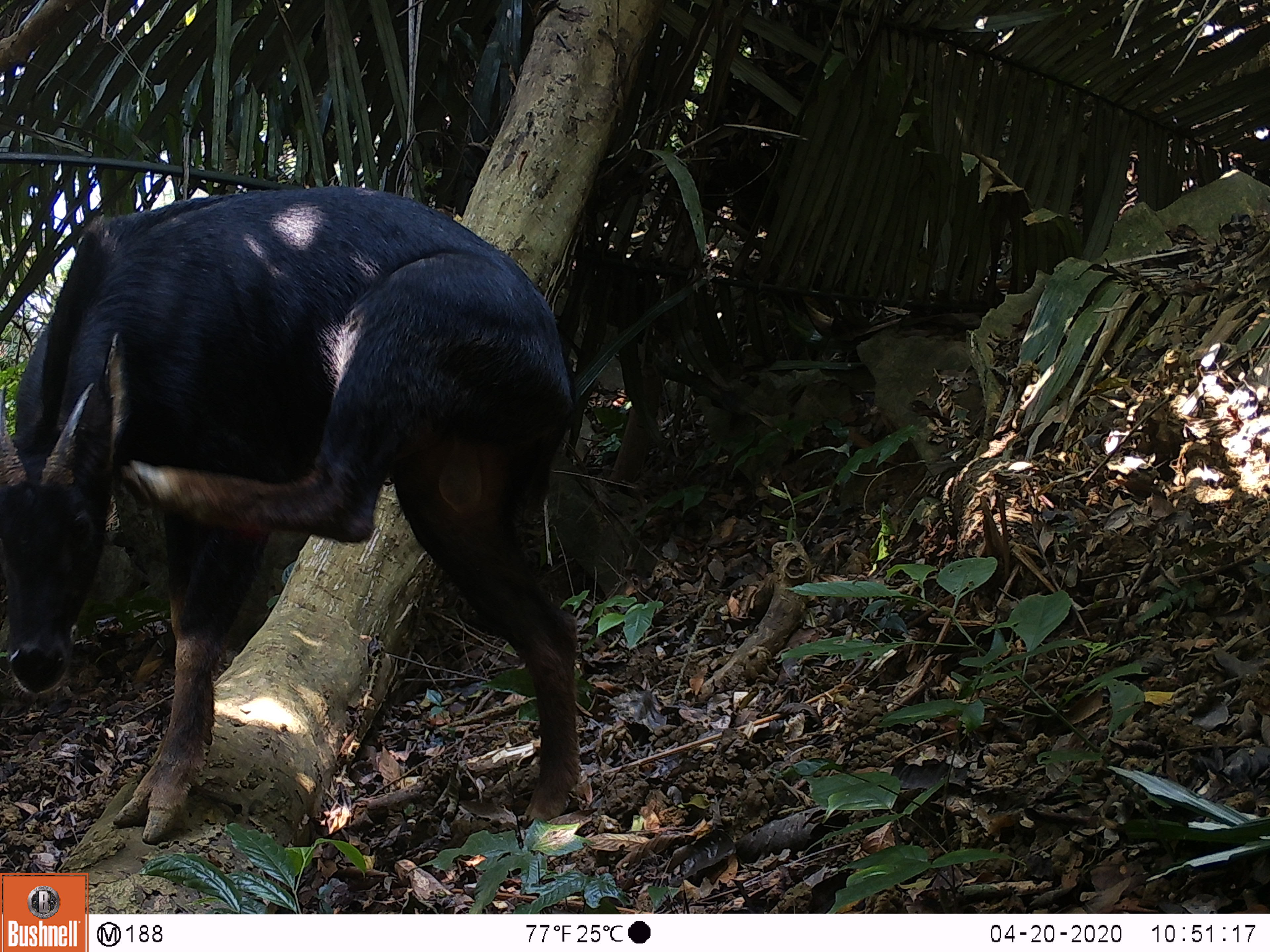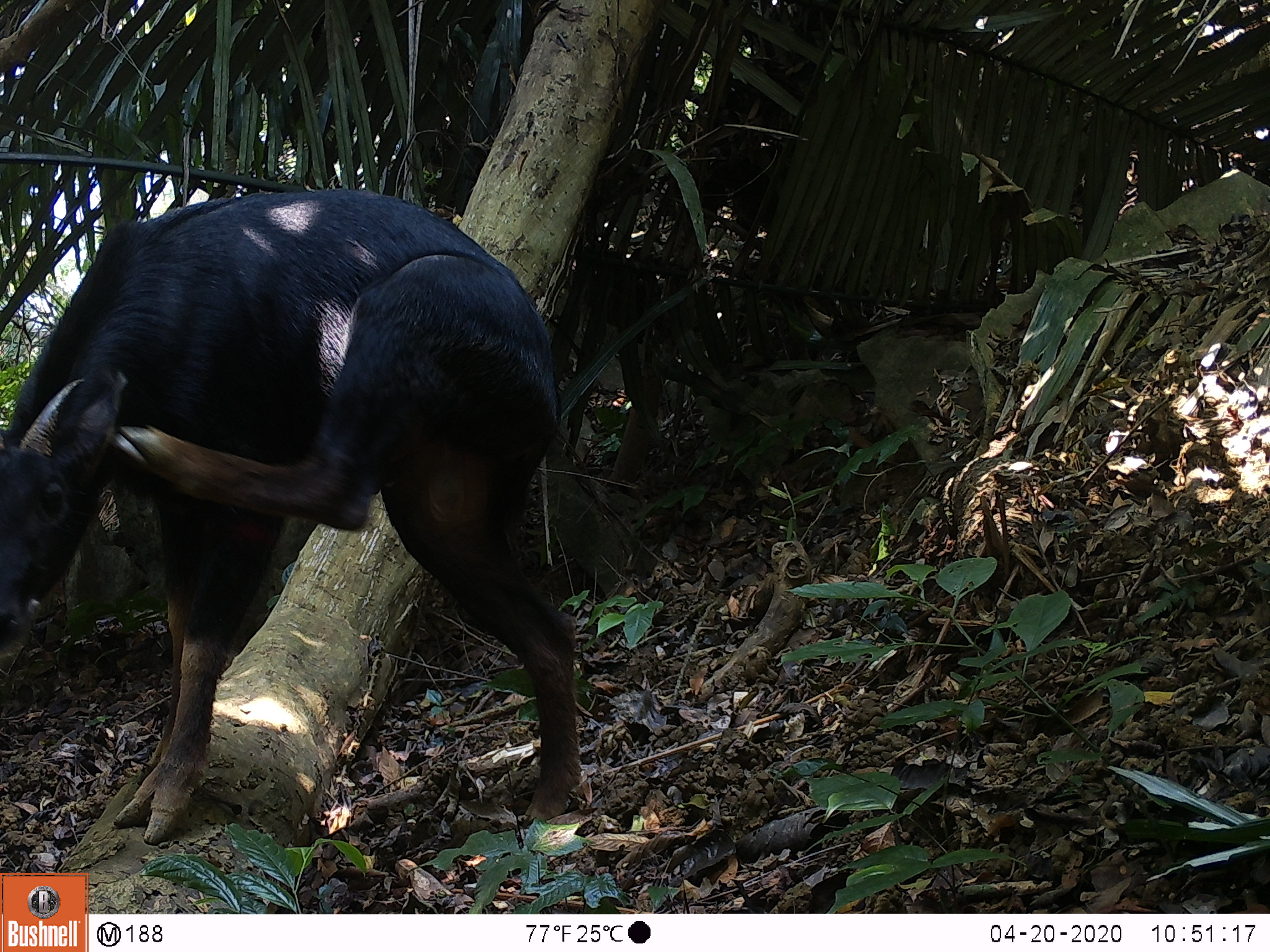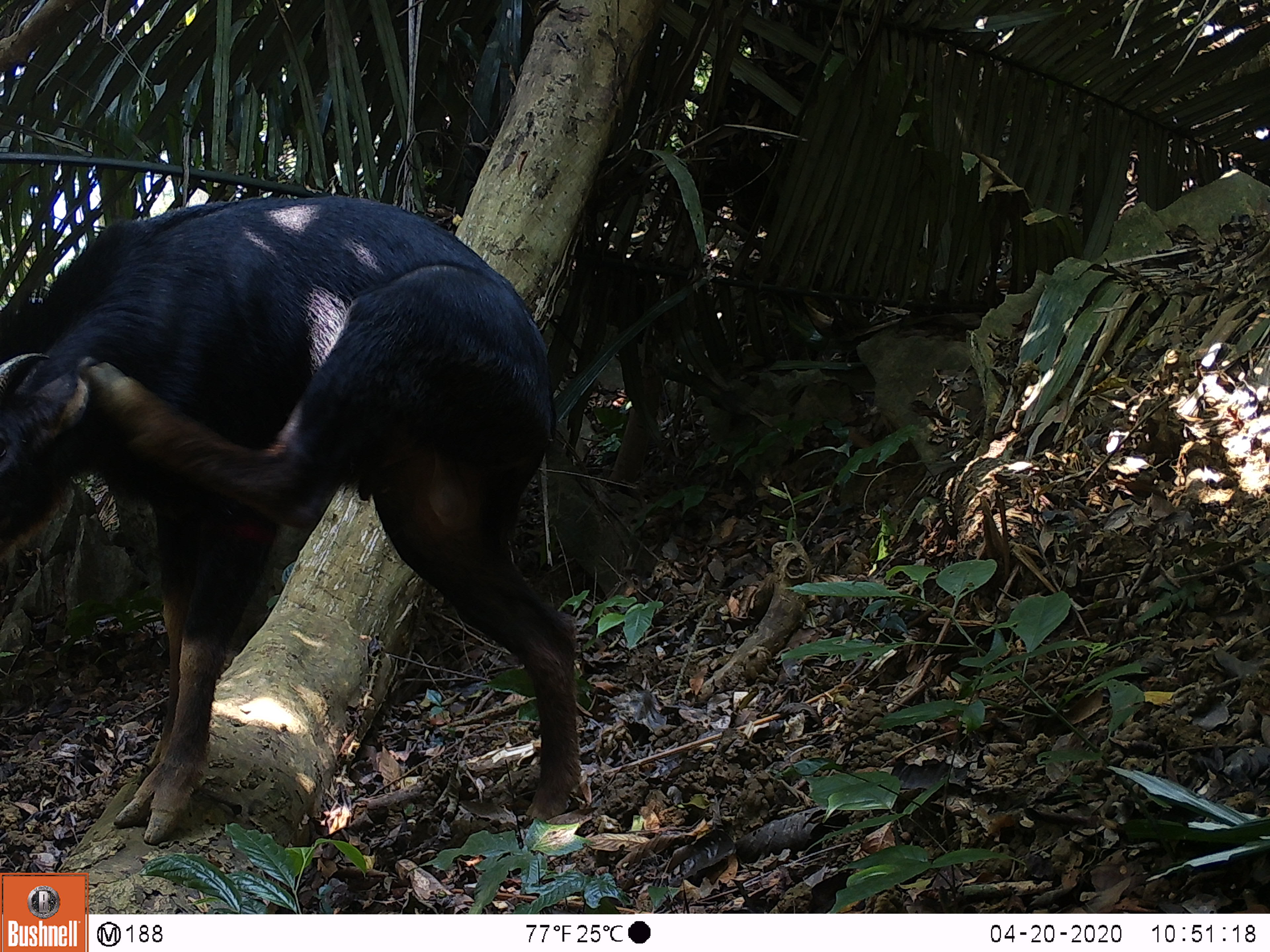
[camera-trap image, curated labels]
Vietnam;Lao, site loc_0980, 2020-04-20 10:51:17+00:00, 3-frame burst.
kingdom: Animalia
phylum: Chordata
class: Mammalia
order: Artiodactyla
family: Bovidae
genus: Capricornis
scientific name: Capricornis sumatraensis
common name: chinese serow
Chinese serow (Capricornis sumatraensis). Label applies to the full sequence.